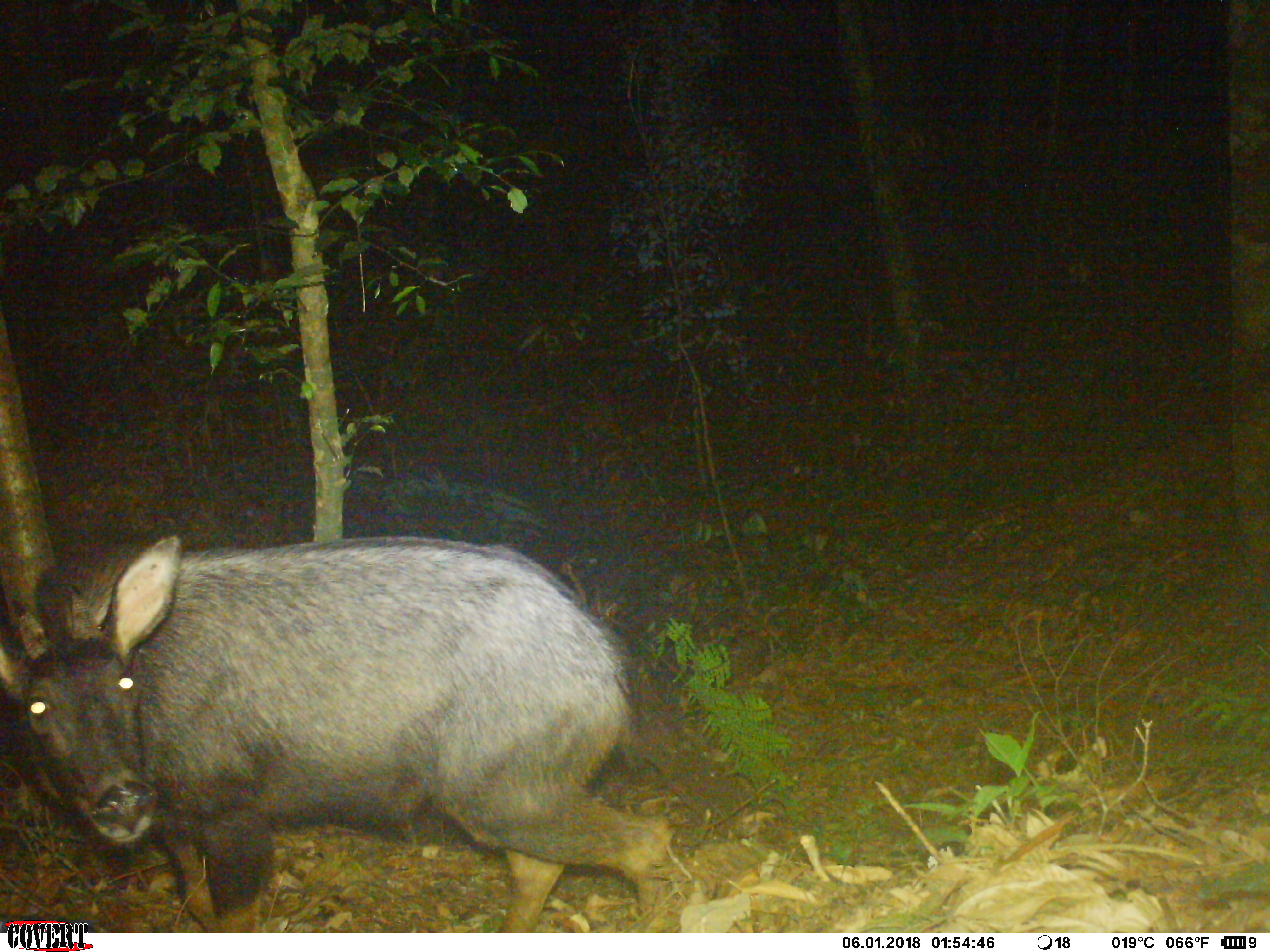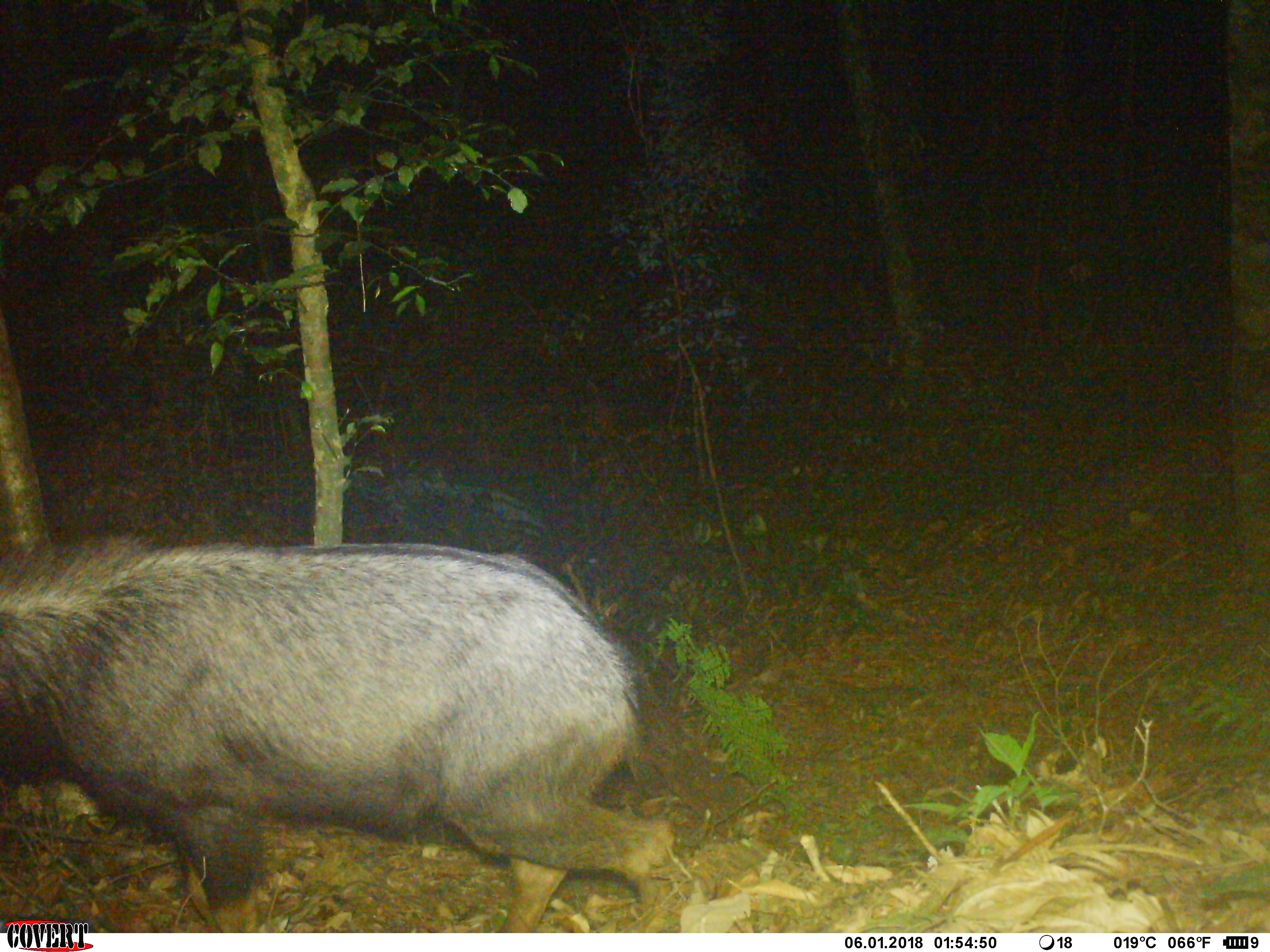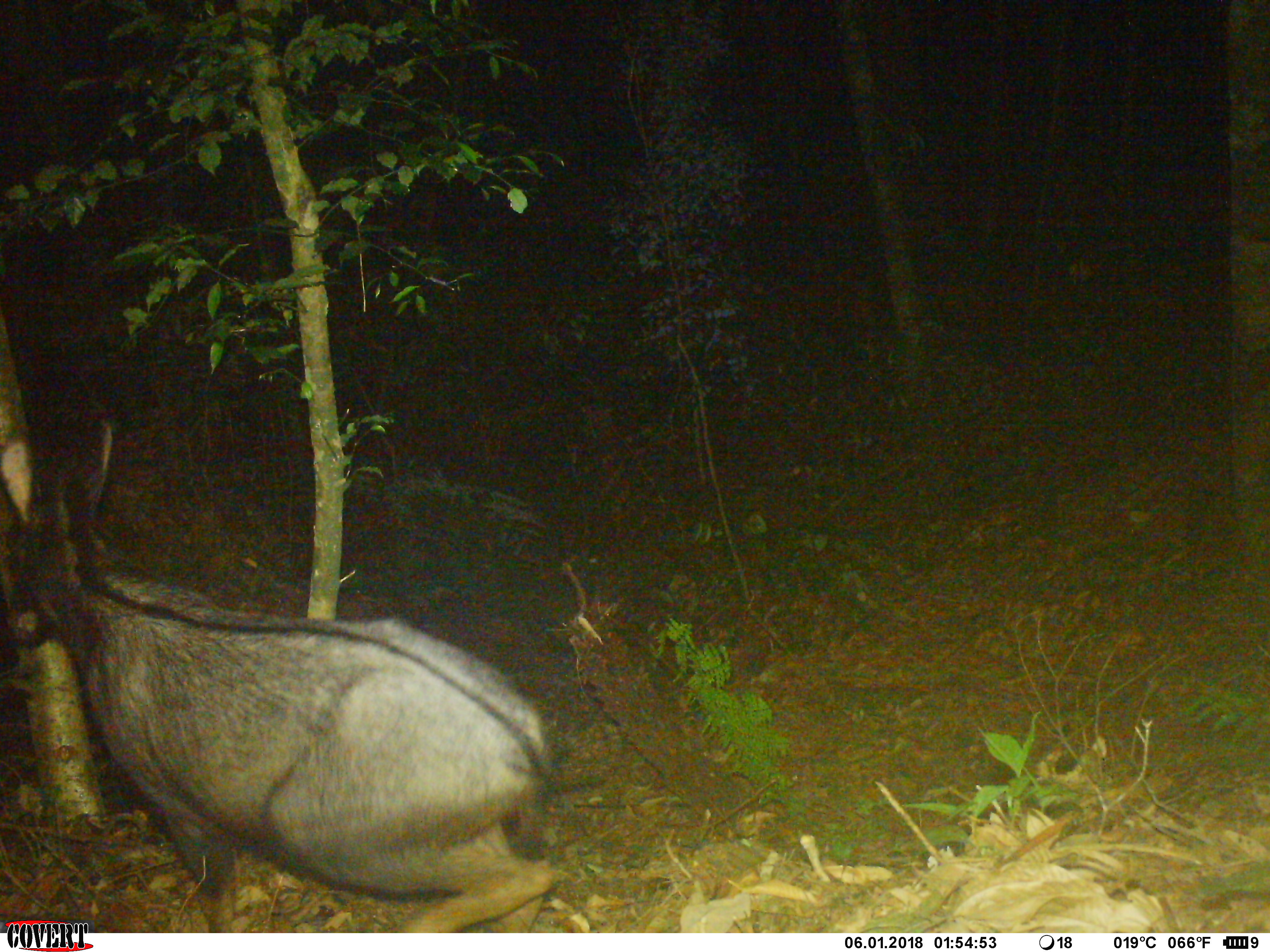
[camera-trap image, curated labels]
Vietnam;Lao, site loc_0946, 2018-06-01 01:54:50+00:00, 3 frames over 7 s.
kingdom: Animalia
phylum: Chordata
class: Mammalia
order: Artiodactyla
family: Bovidae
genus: Capricornis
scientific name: Capricornis sumatraensis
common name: chinese serow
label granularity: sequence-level